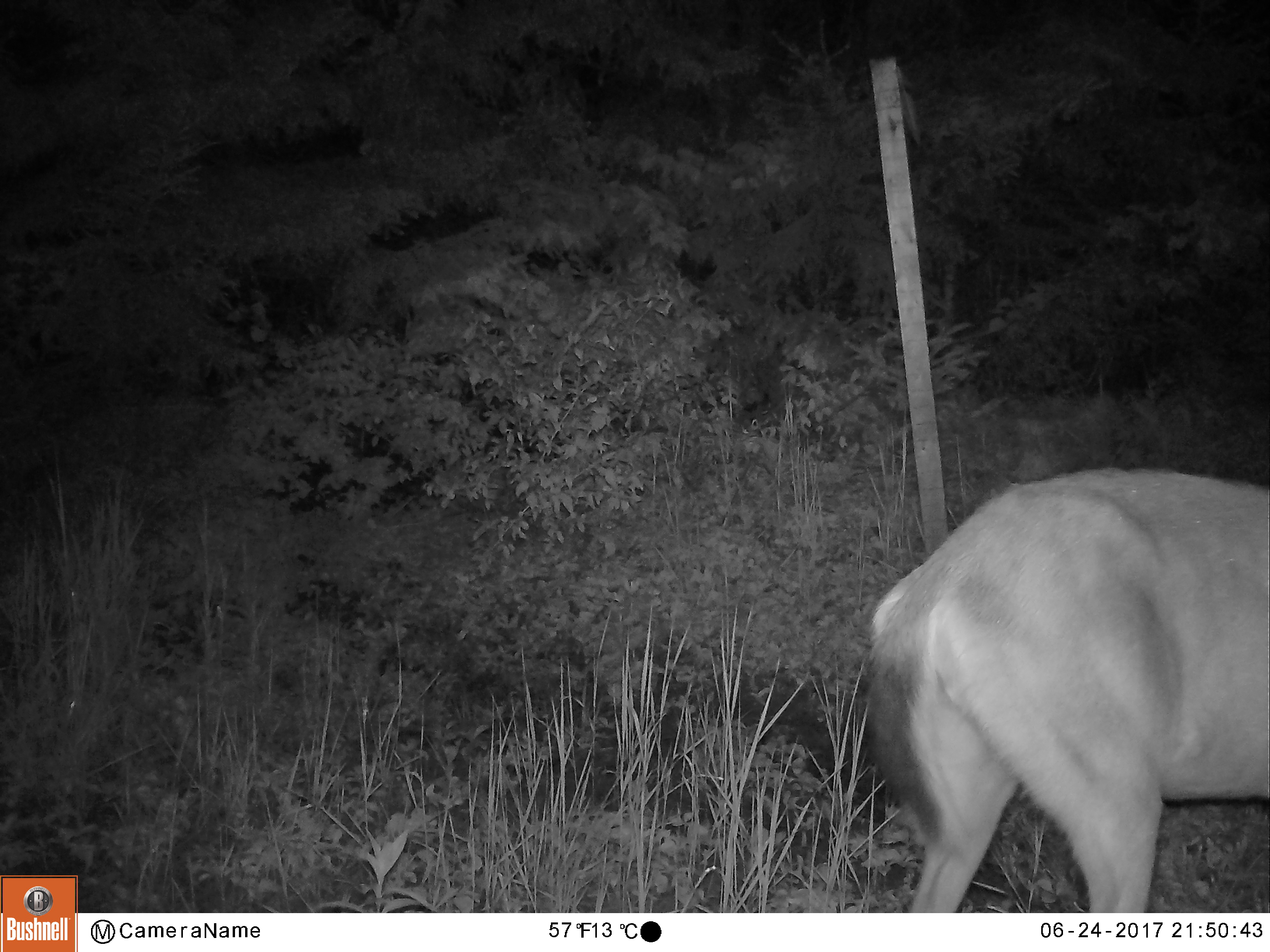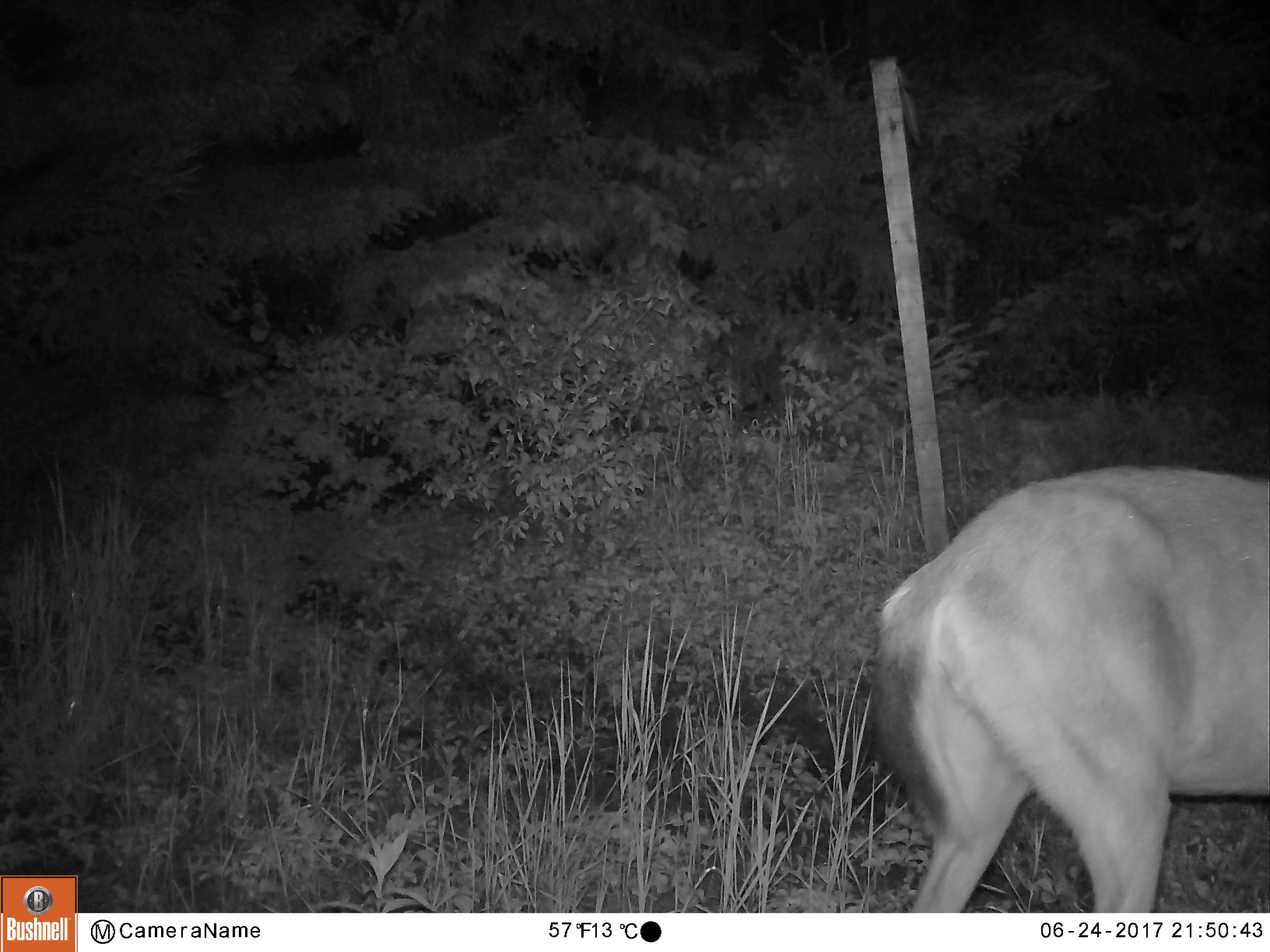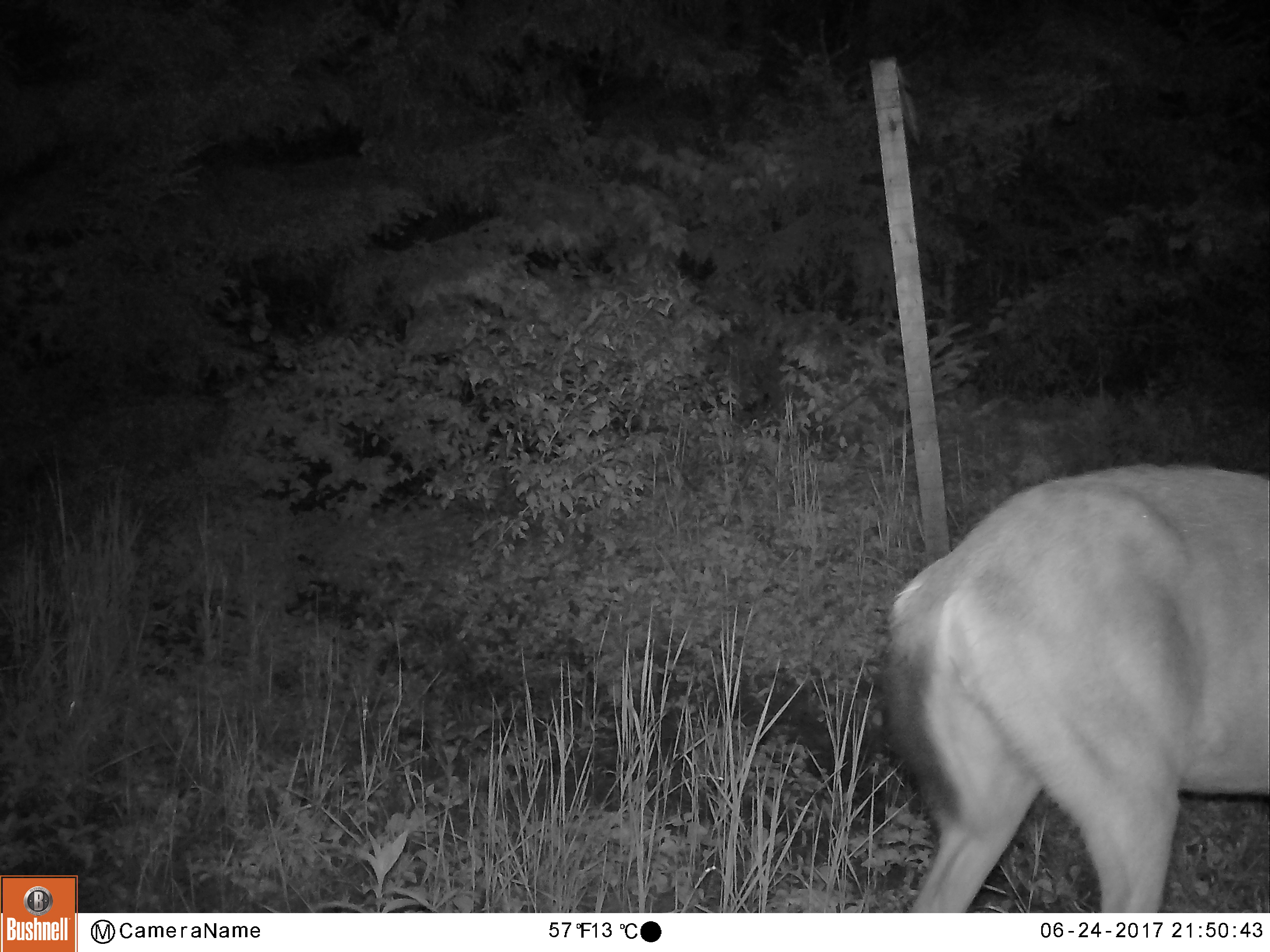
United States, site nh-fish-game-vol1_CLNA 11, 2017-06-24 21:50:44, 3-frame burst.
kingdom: Animalia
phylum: Chordata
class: Mammalia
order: Artiodactyla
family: Cervidae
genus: Odocoileus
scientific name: Odocoileus virginianus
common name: white-tailed deer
White-tailed deer (Odocoileus virginianus).